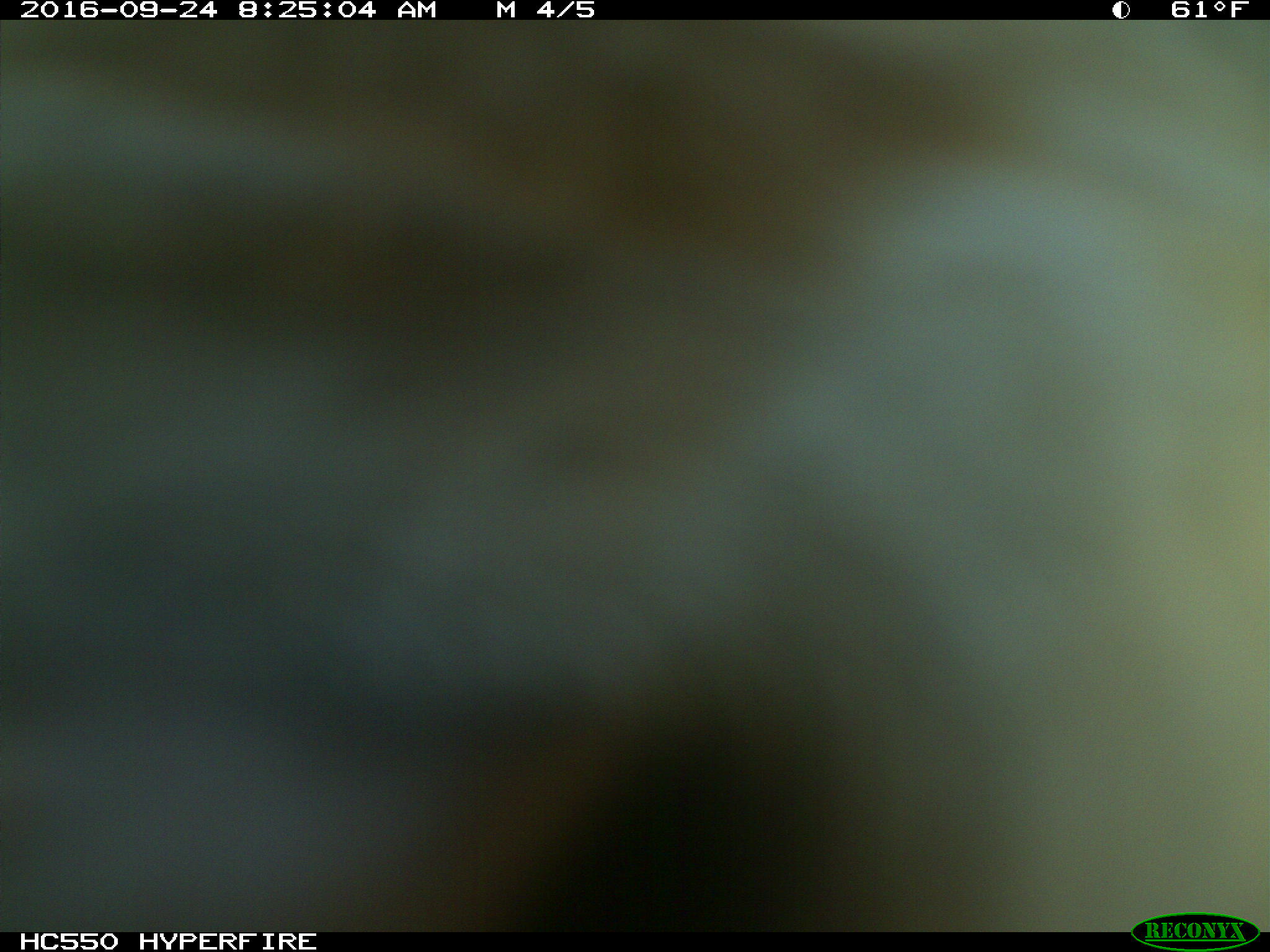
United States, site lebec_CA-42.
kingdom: Animalia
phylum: Chordata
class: Mammalia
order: Artiodactyla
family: Bovidae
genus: Bos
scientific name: Bos taurus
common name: domestic cow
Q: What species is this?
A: Bos taurus (domestic cow).